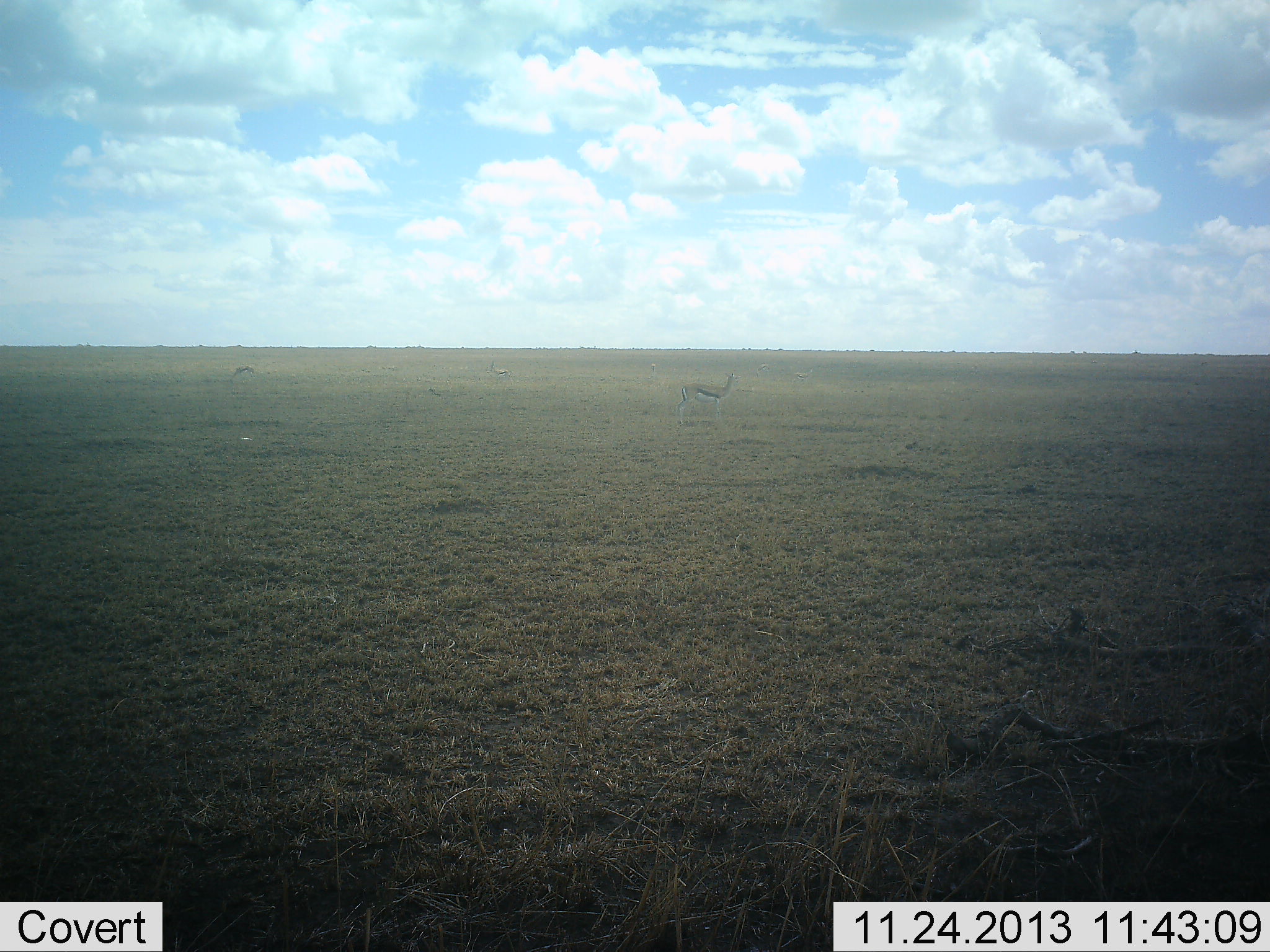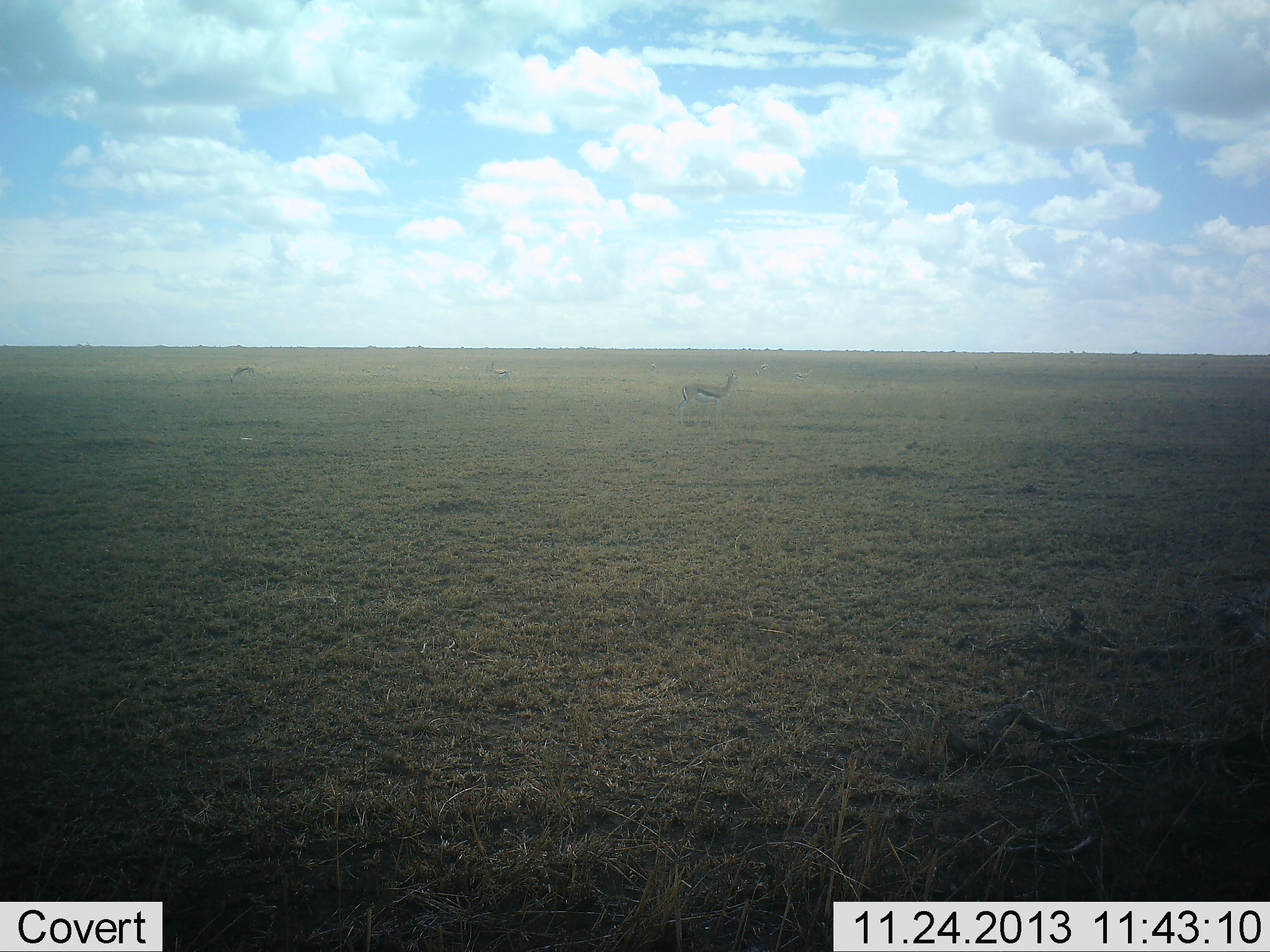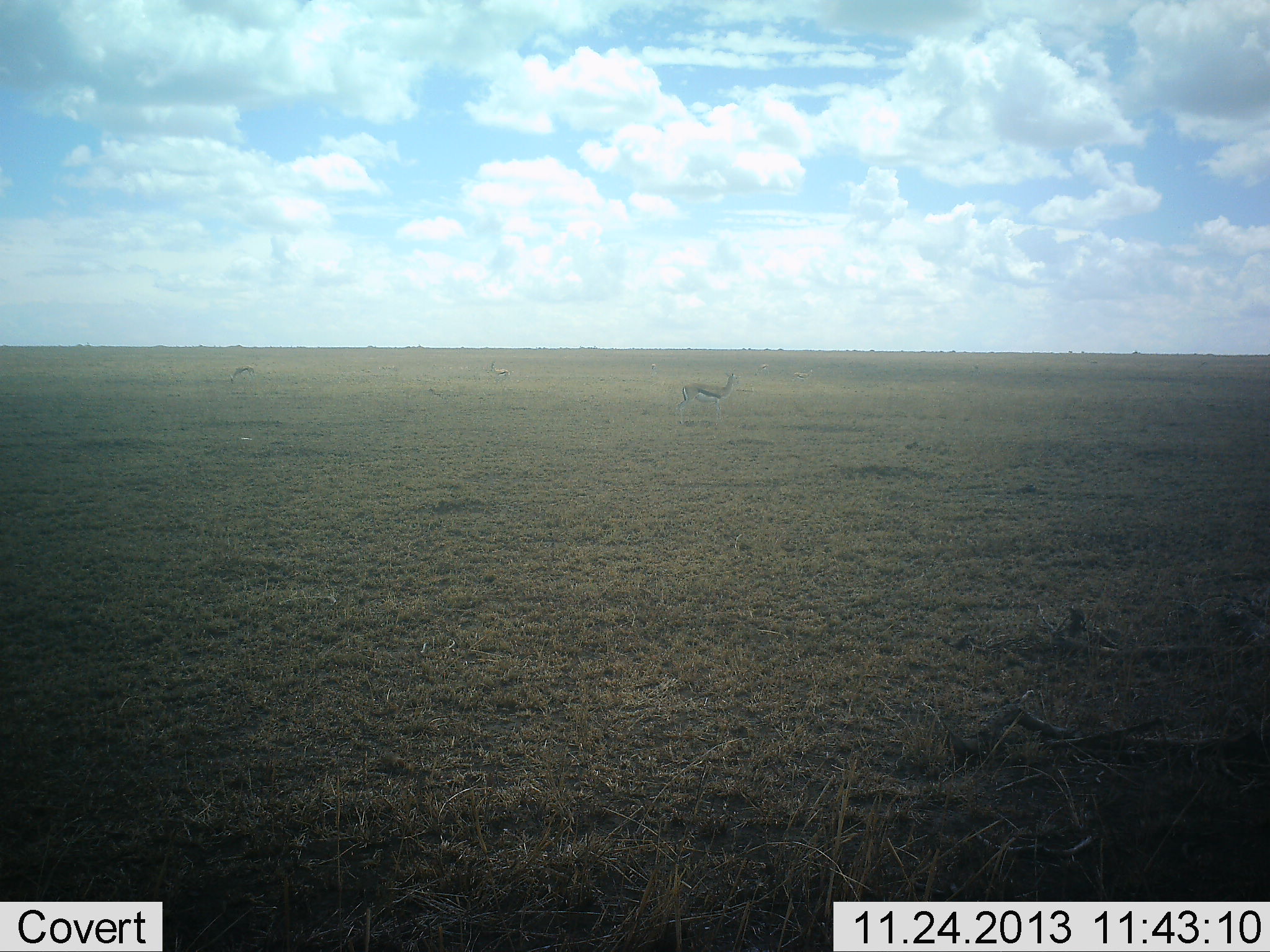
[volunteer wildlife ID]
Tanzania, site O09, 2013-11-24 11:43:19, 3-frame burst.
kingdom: Animalia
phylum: Chordata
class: Mammalia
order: Artiodactyla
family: Bovidae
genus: Eudorcas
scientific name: Eudorcas thomsonii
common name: thomson's gazelle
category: gazellethomsons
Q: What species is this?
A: Gazellethomsons (thomson's gazelle) (Eudorcas thomsonii).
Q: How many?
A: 3.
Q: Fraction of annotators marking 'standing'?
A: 100%.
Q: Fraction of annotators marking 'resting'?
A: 0%.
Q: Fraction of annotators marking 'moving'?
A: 0%.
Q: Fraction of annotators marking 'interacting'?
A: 0%.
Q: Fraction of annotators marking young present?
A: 0%.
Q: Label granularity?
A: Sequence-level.